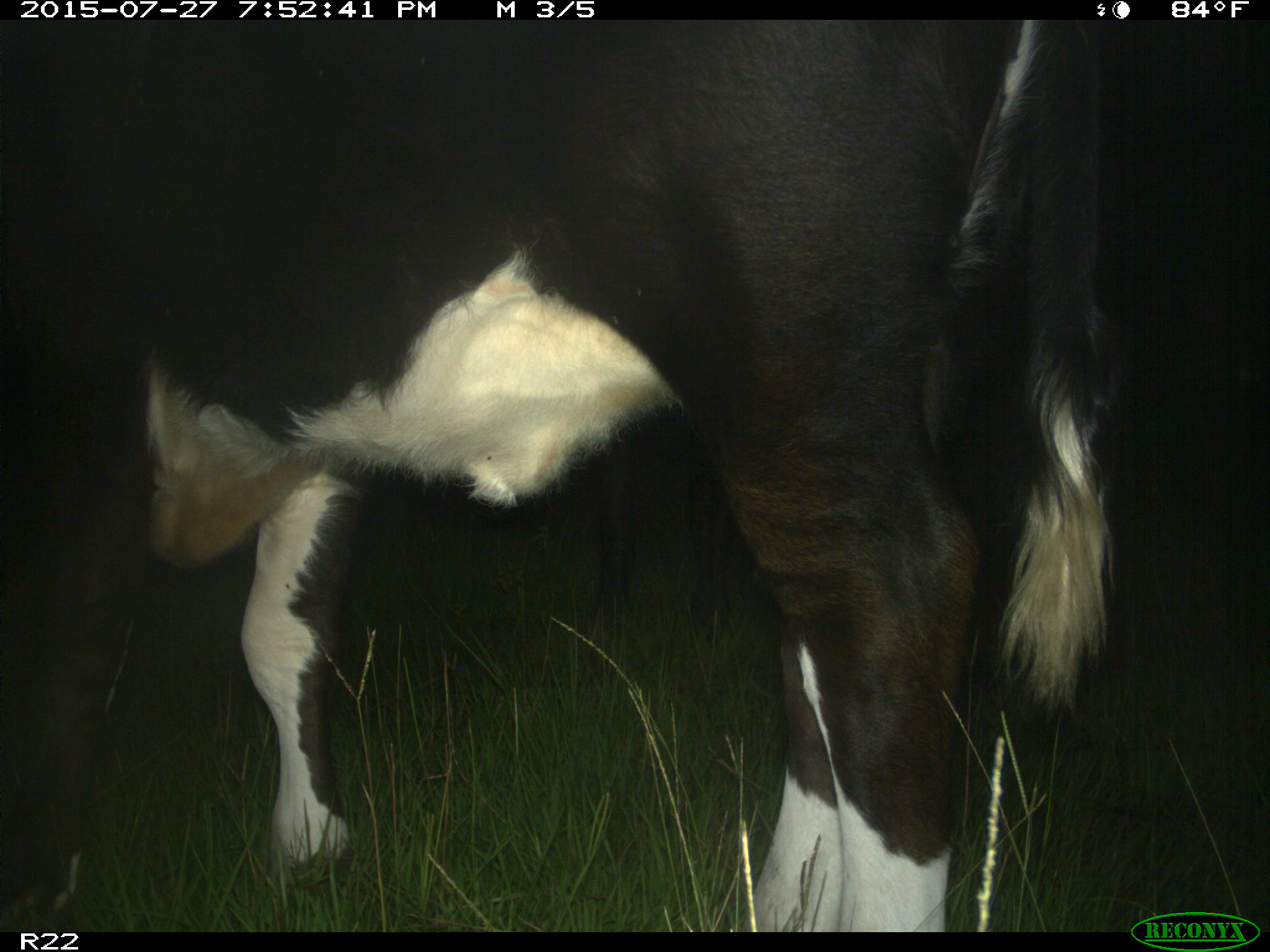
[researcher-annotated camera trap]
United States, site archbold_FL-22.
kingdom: Animalia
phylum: Chordata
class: Mammalia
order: Artiodactyla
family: Bovidae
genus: Bos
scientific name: Bos taurus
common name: domestic cow